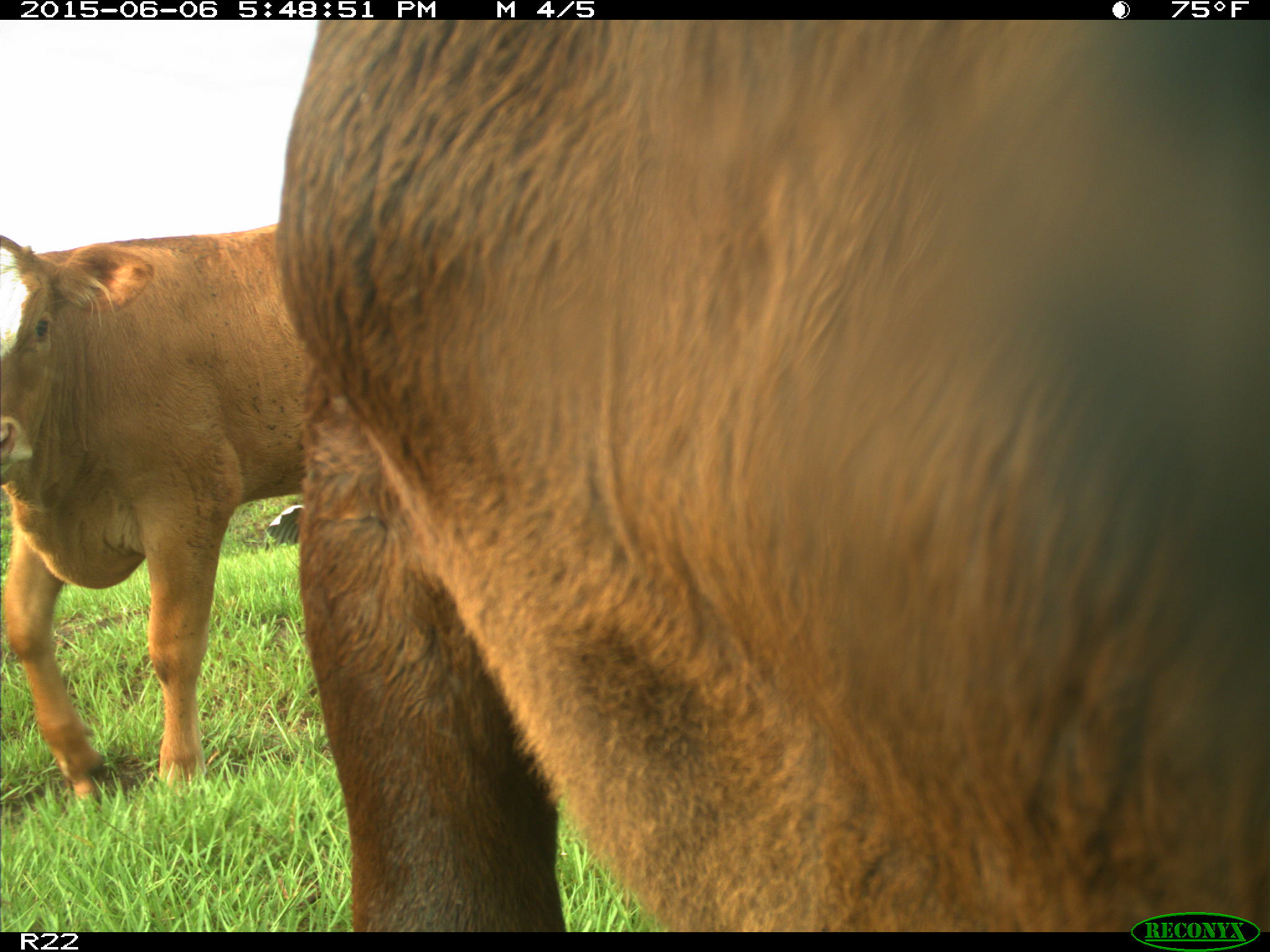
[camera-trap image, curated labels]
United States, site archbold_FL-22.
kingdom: Animalia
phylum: Chordata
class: Mammalia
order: Artiodactyla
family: Bovidae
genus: Bos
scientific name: Bos taurus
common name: domestic cow